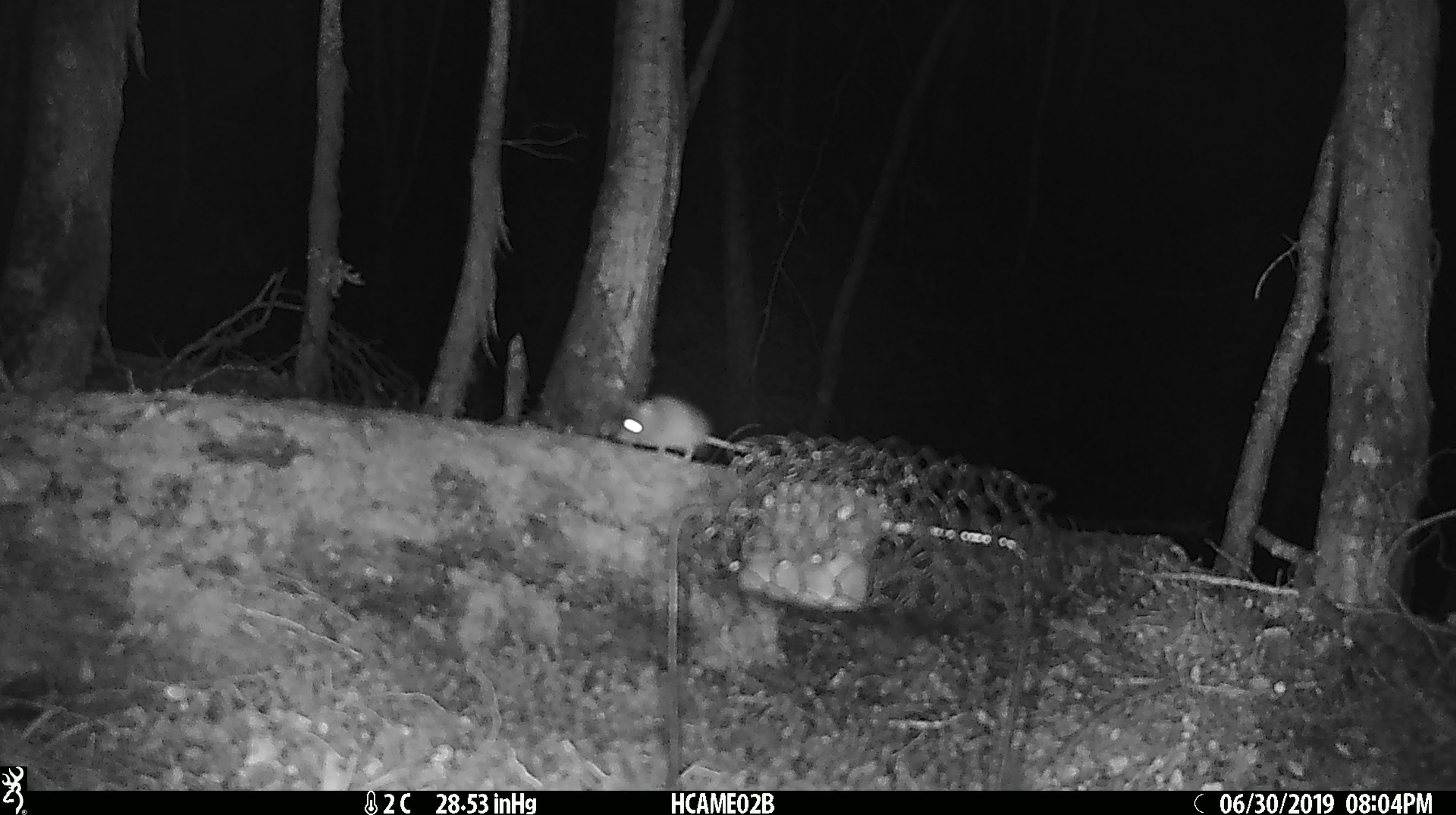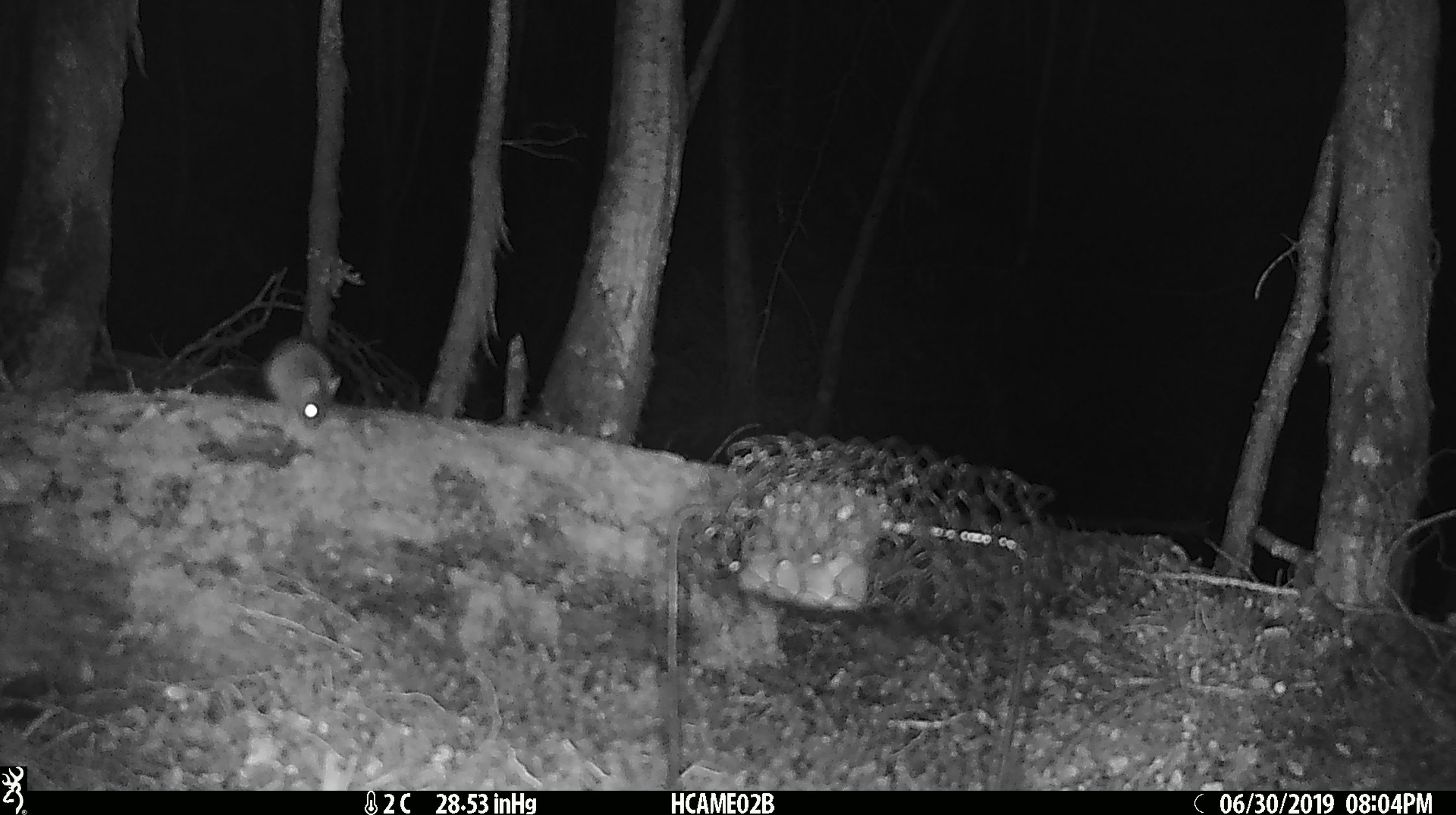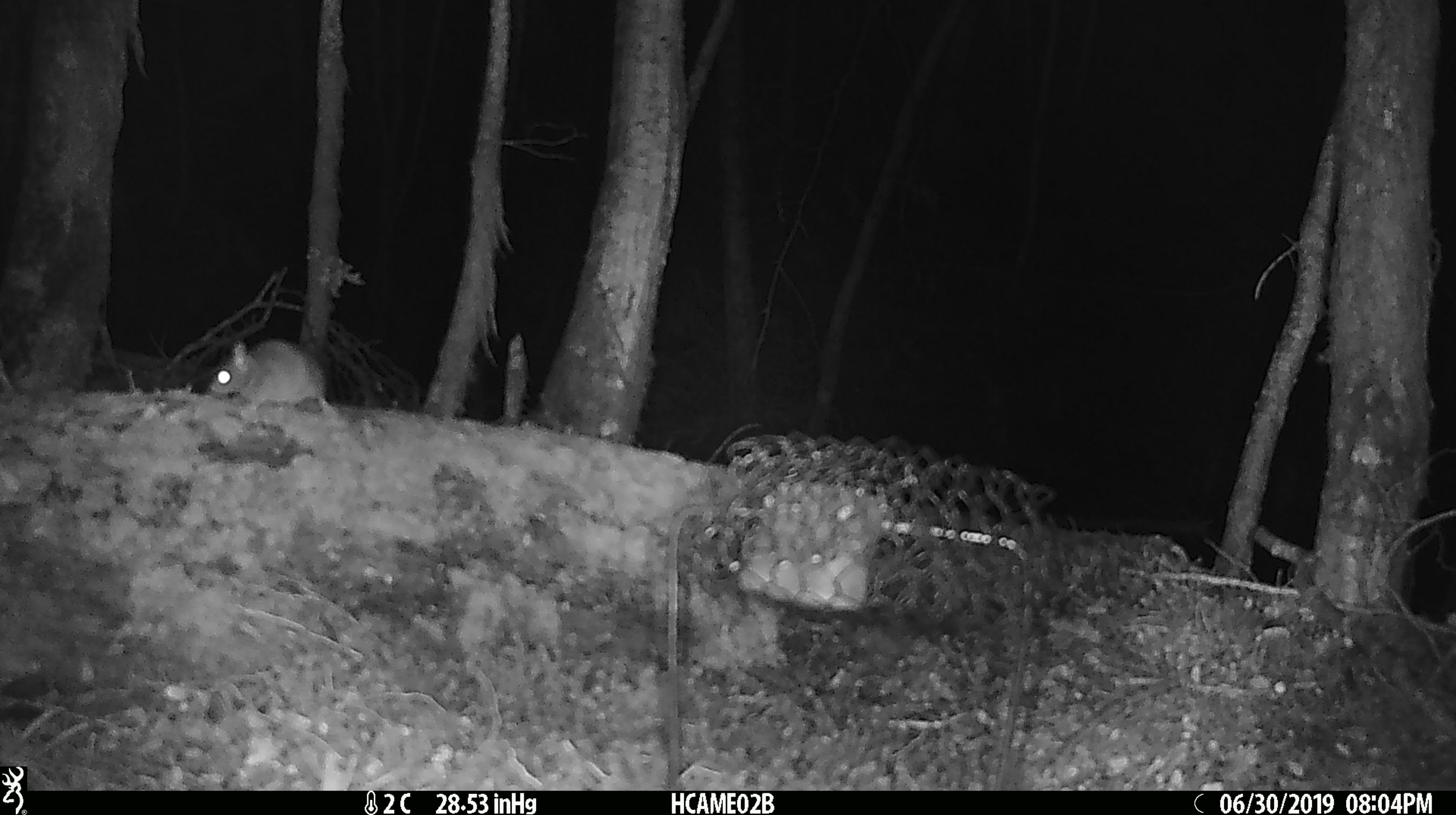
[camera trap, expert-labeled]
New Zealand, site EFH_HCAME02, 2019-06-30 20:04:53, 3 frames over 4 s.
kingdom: Animalia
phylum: Chordata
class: Mammalia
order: Rodentia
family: Muridae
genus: Mus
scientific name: Mus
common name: mouse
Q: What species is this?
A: Mouse (Mus).